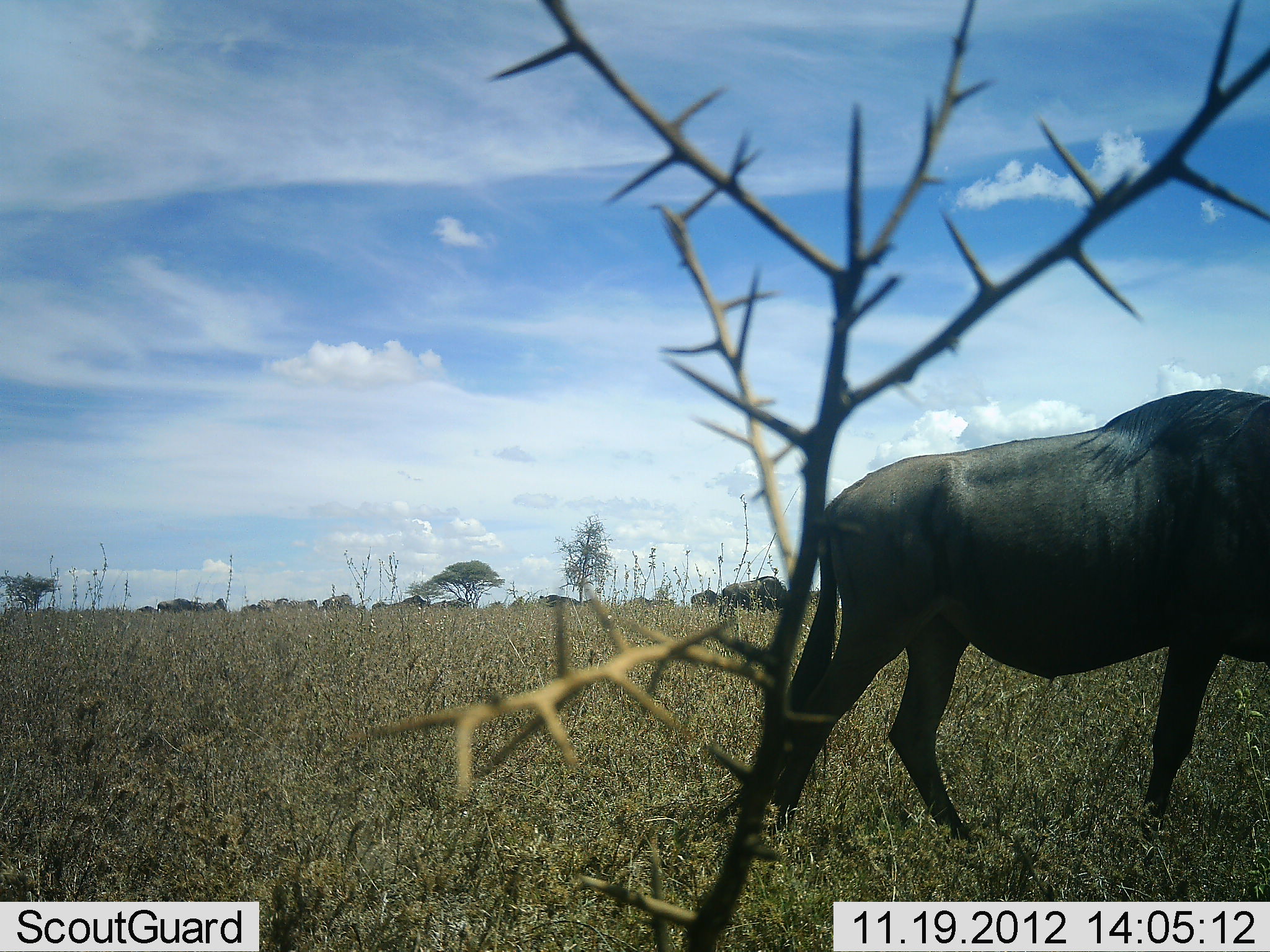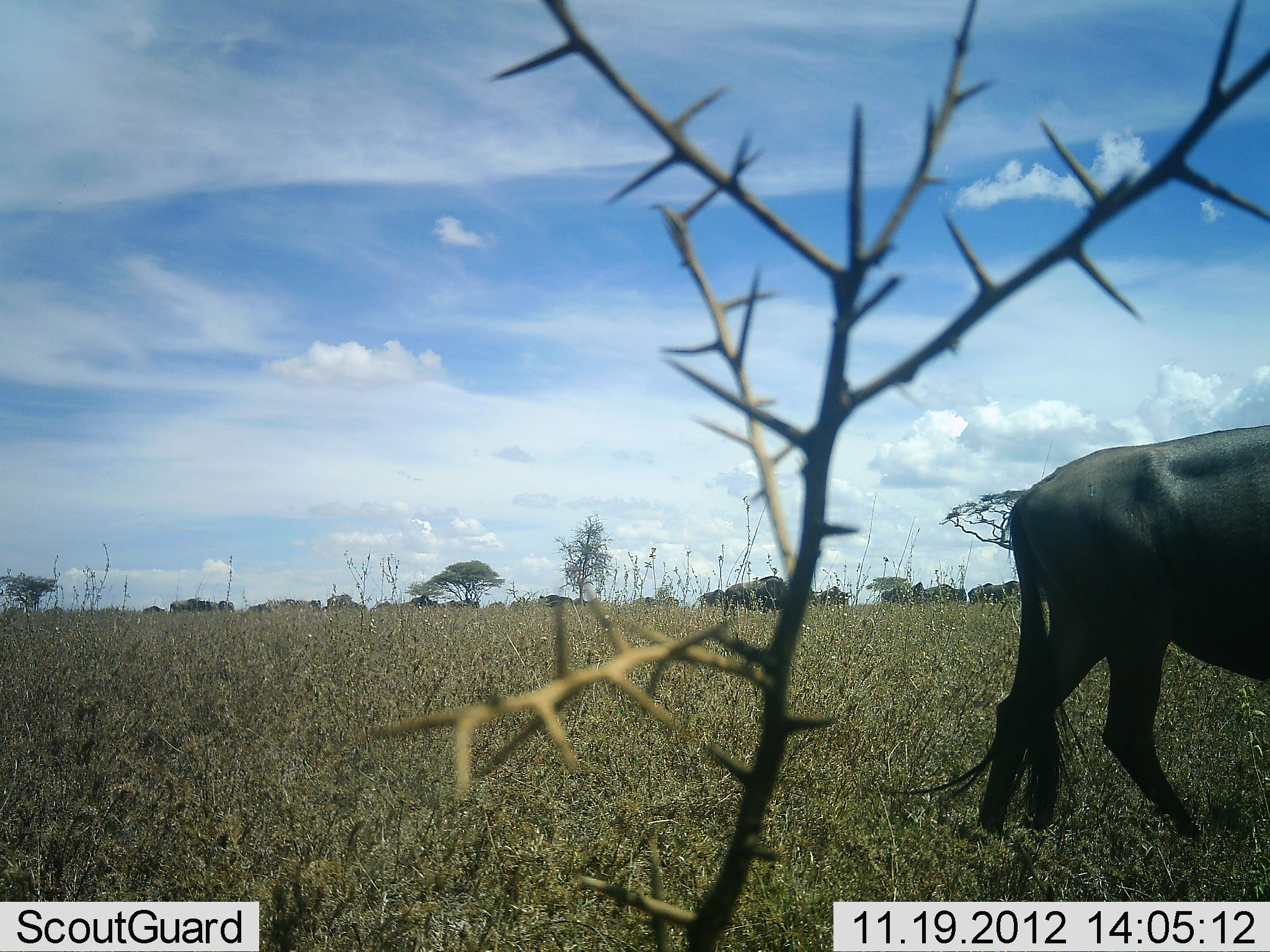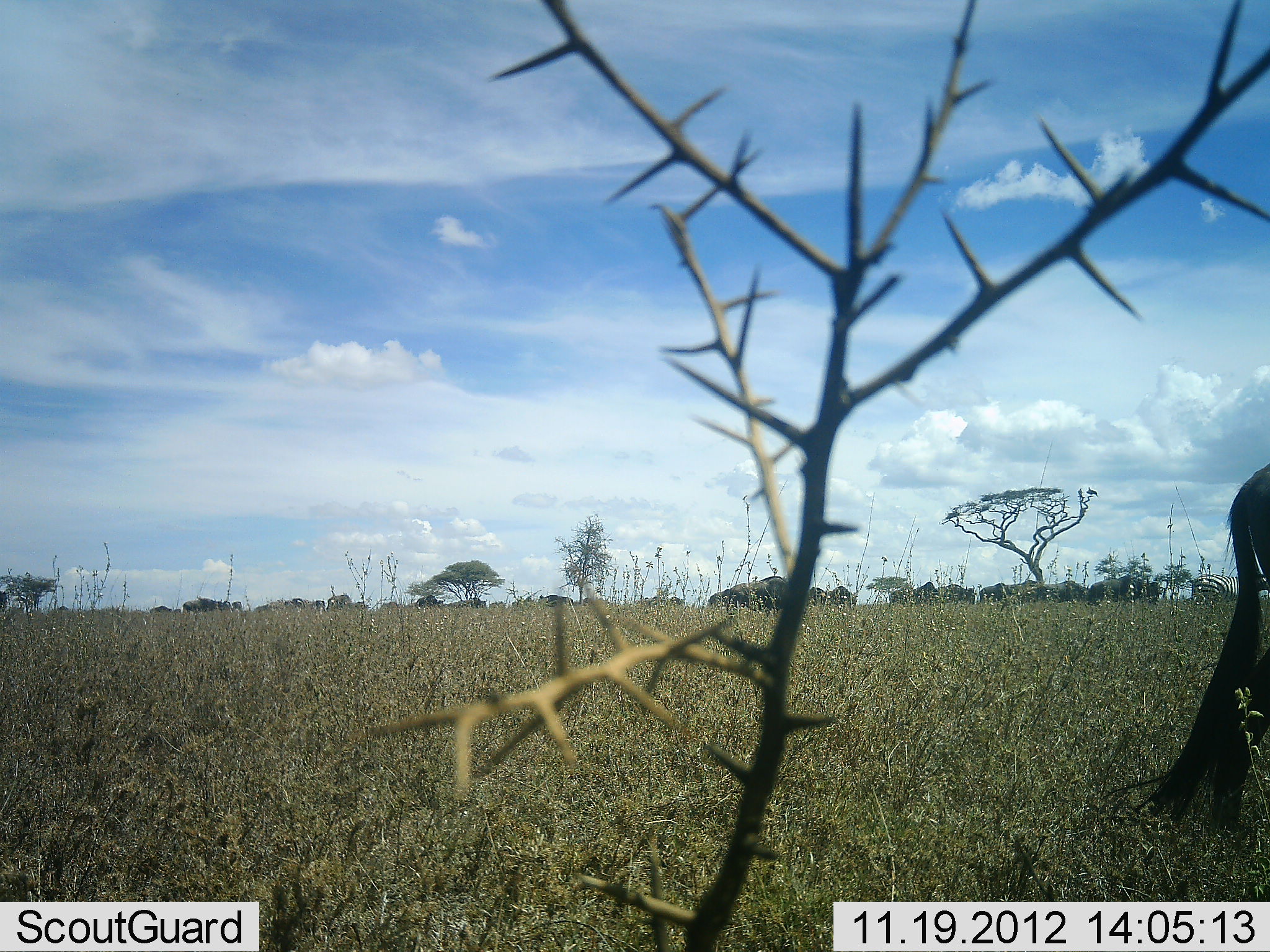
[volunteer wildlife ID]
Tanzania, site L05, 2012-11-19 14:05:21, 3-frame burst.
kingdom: Animalia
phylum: Chordata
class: Mammalia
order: Artiodactyla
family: Bovidae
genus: Connochaetes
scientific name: Connochaetes taurinus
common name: blue wildebeest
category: wildebeest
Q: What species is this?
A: Wildebeest (blue wildebeest) (Connochaetes taurinus).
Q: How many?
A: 11-50.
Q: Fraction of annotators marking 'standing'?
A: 17%.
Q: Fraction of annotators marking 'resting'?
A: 0%.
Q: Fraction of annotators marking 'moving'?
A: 92%.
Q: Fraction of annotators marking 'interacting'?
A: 0%.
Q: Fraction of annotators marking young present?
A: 0%.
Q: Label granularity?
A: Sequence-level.